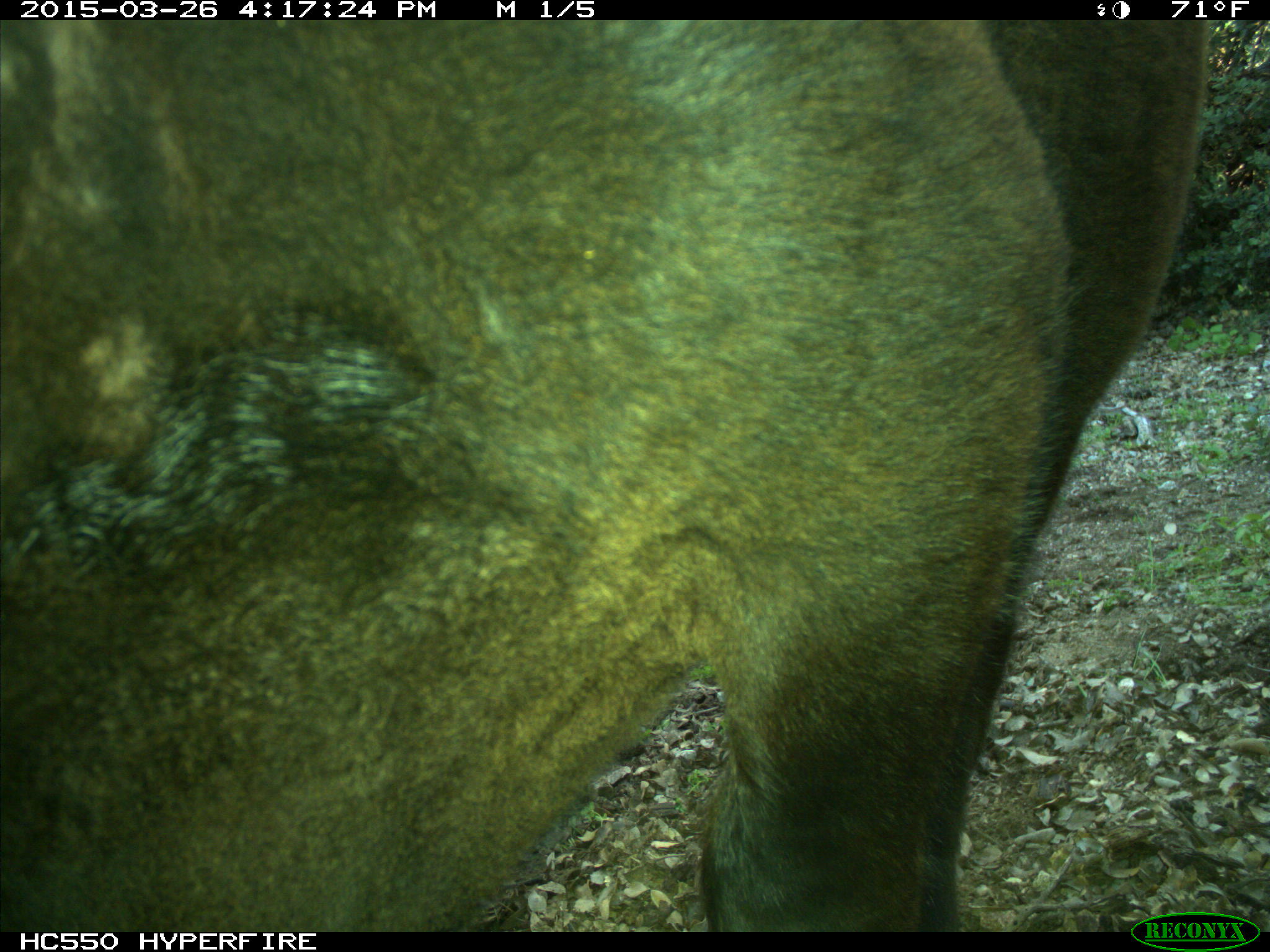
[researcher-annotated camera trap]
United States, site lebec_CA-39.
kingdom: Animalia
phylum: Chordata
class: Mammalia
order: Artiodactyla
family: Bovidae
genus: Bos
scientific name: Bos taurus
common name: domestic cow